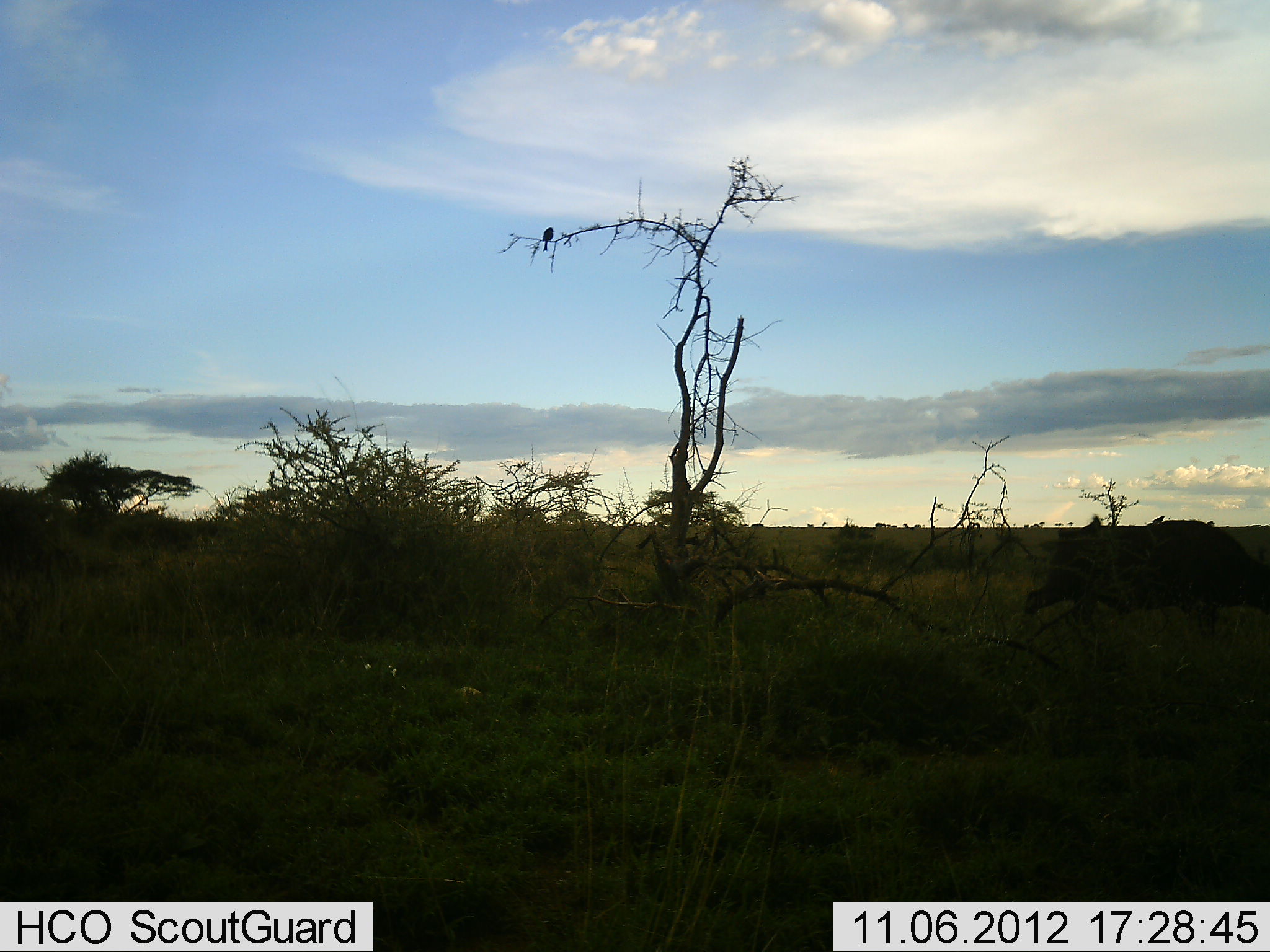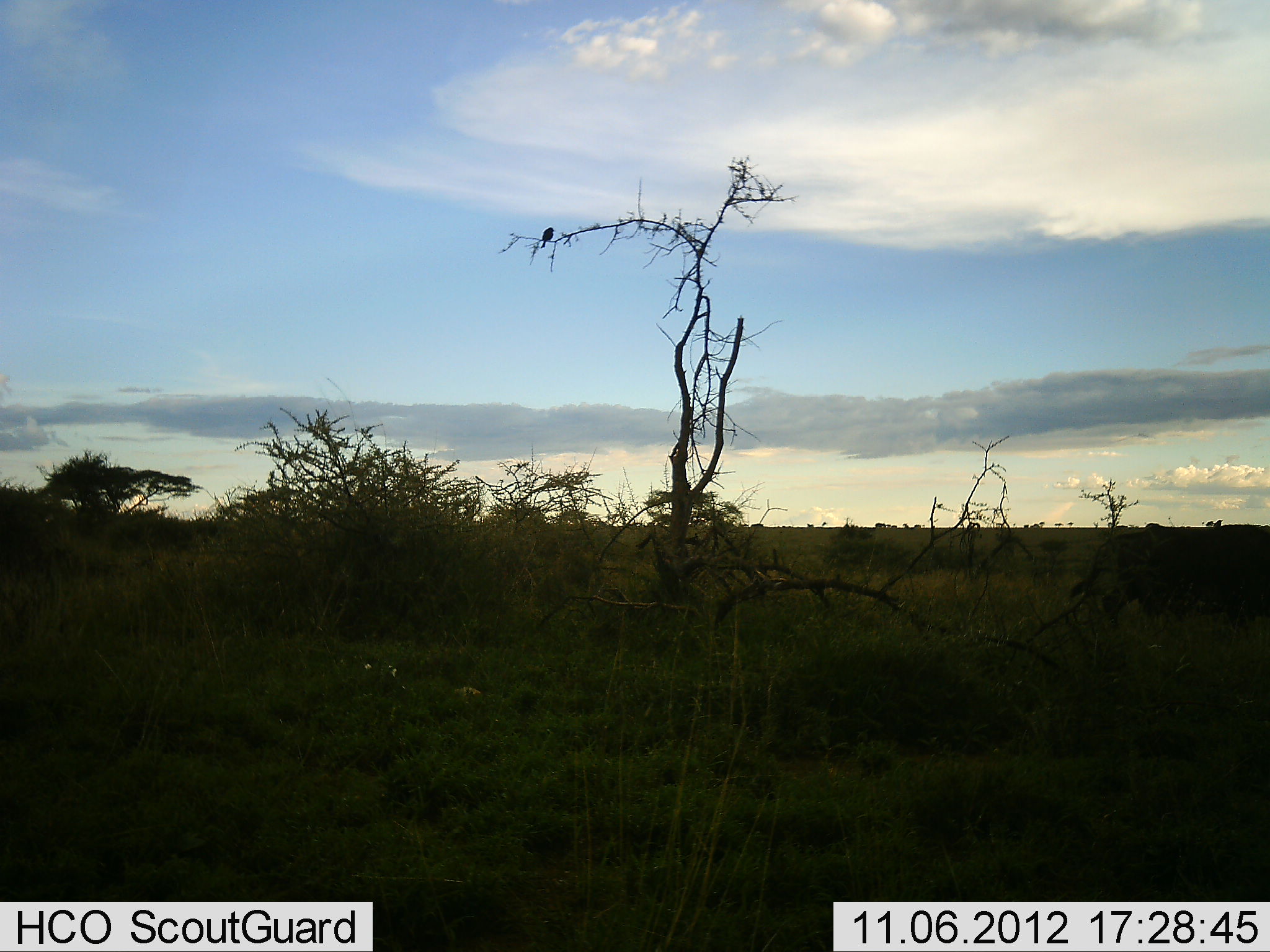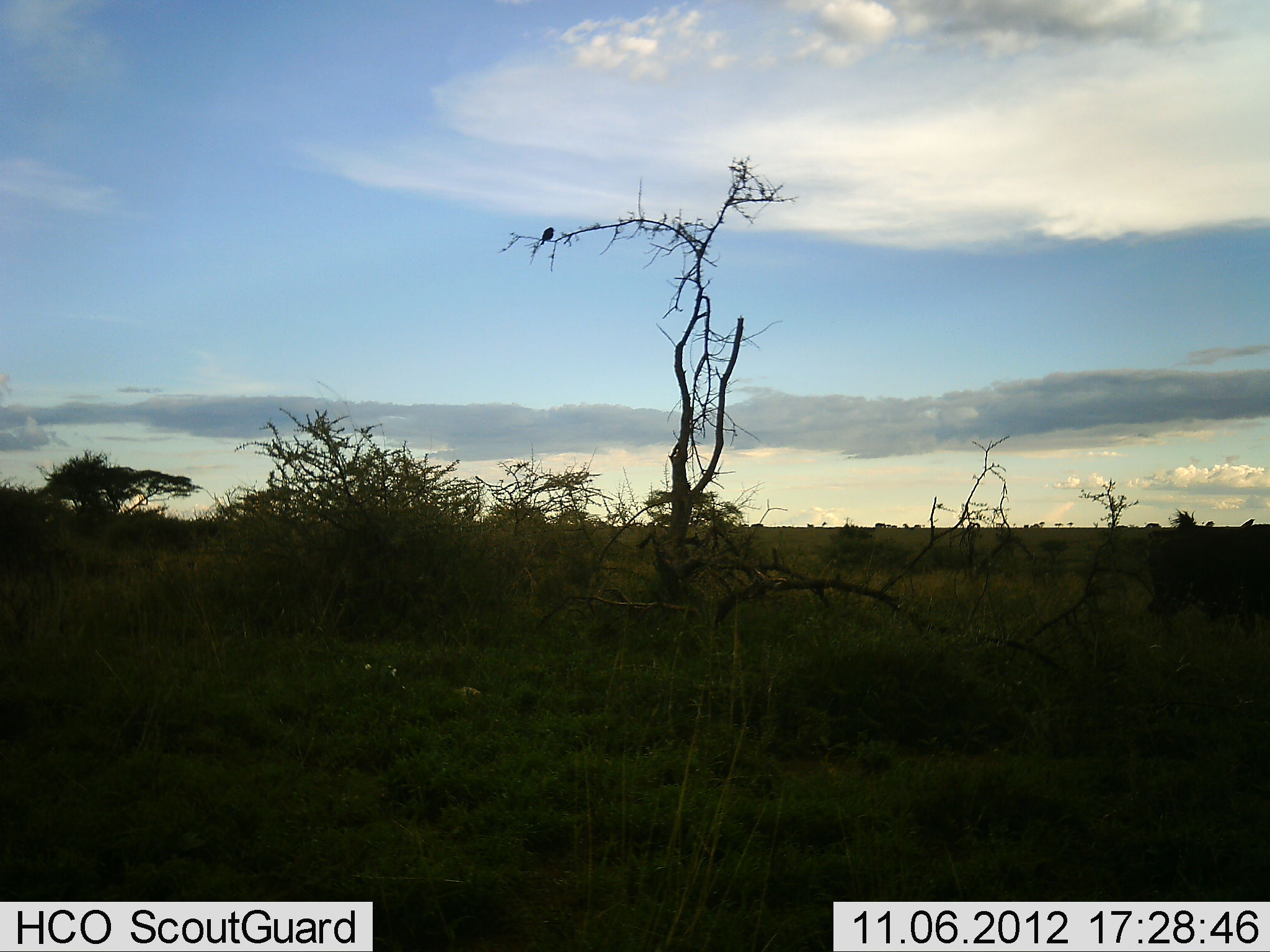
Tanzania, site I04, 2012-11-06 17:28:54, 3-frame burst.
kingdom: Animalia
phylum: Chordata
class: Mammalia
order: Artiodactyla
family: Bovidae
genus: Syncerus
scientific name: Syncerus caffer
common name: cape buffalo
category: buffalo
Buffalo (cape buffalo) (Syncerus caffer), count 1. Behavior (volunteer vote fractions): standing 0%, resting 0%, moving 100%, interacting 0%. Young present (vote fraction): 0%. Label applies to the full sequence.